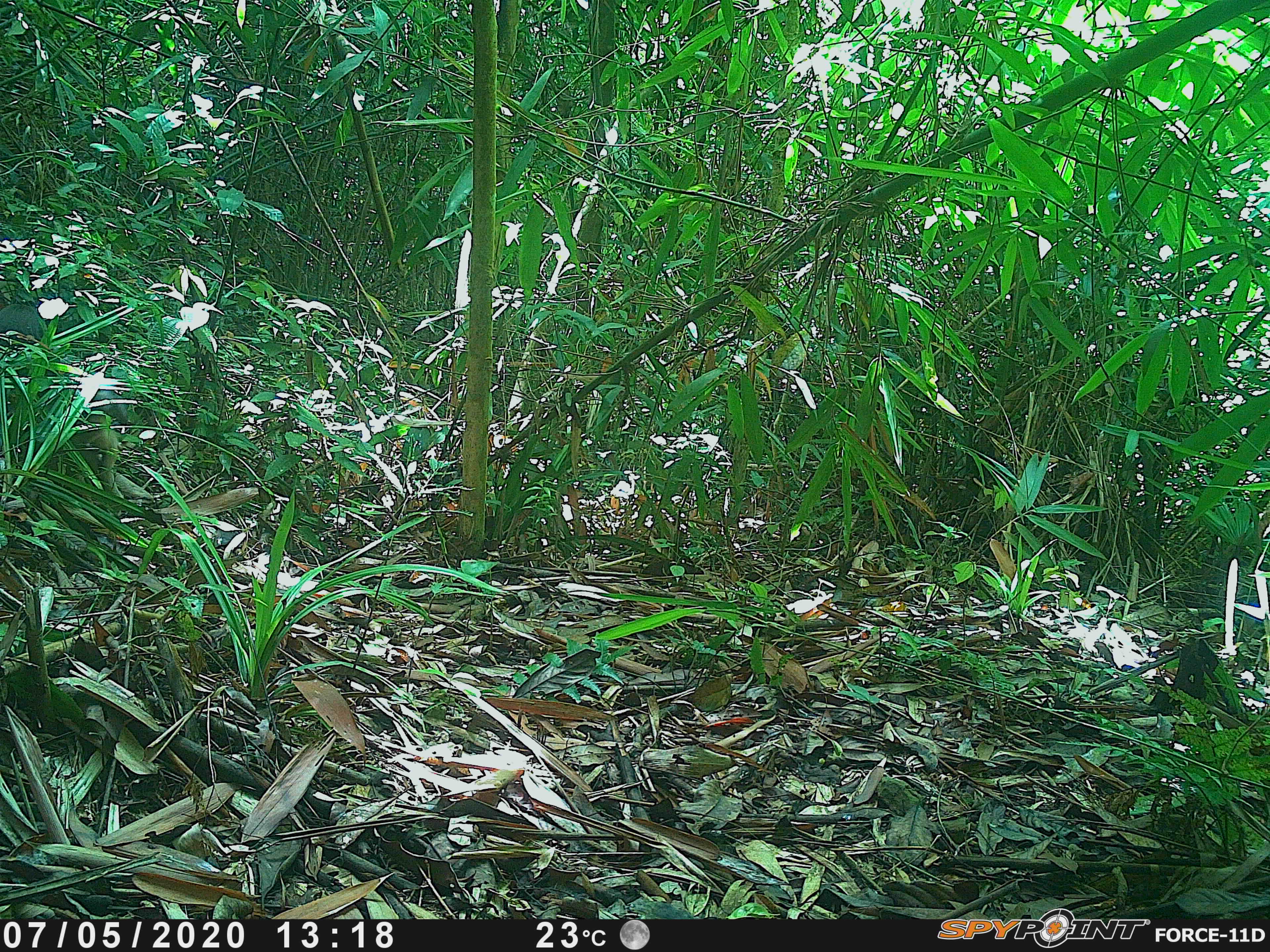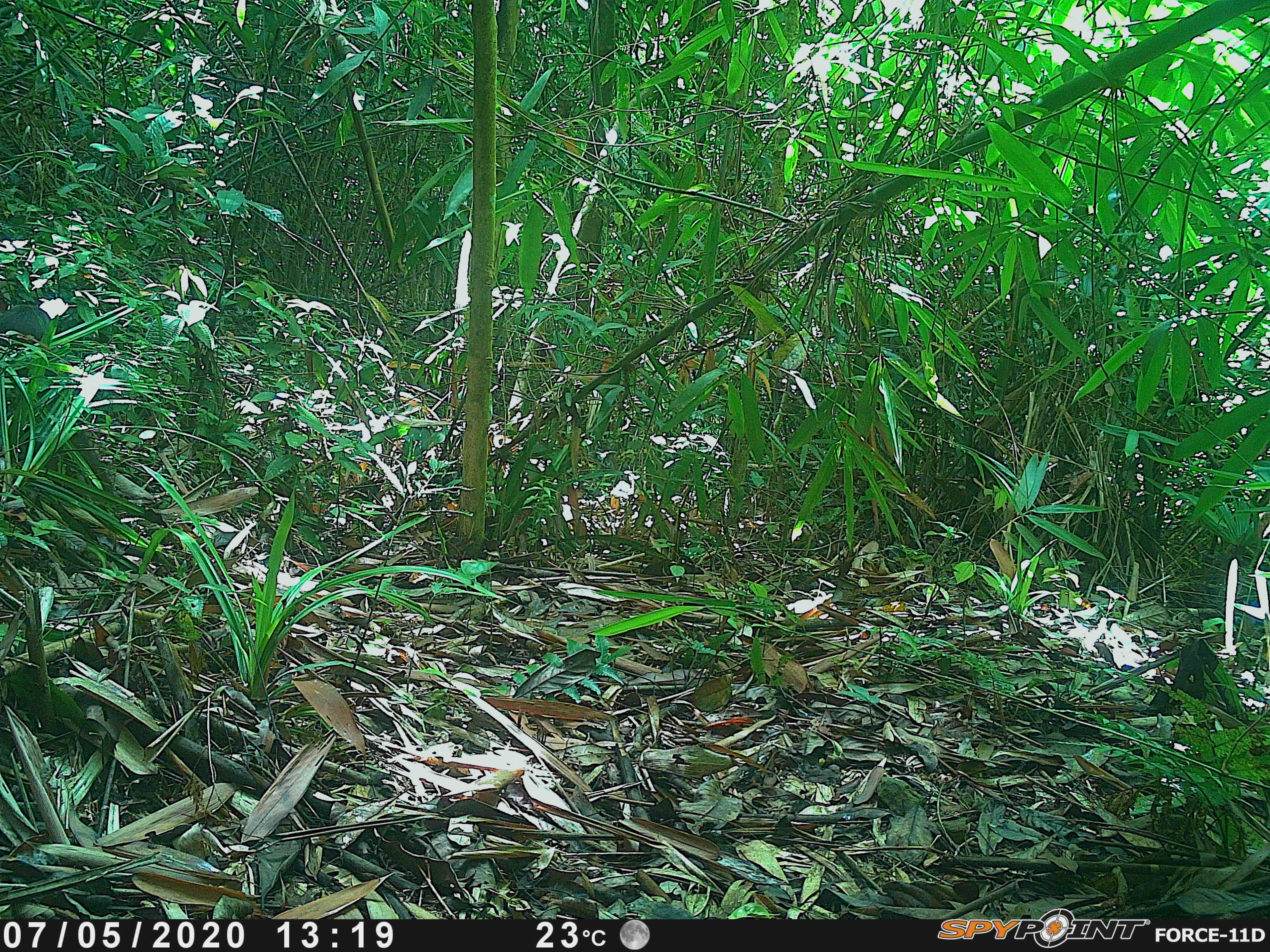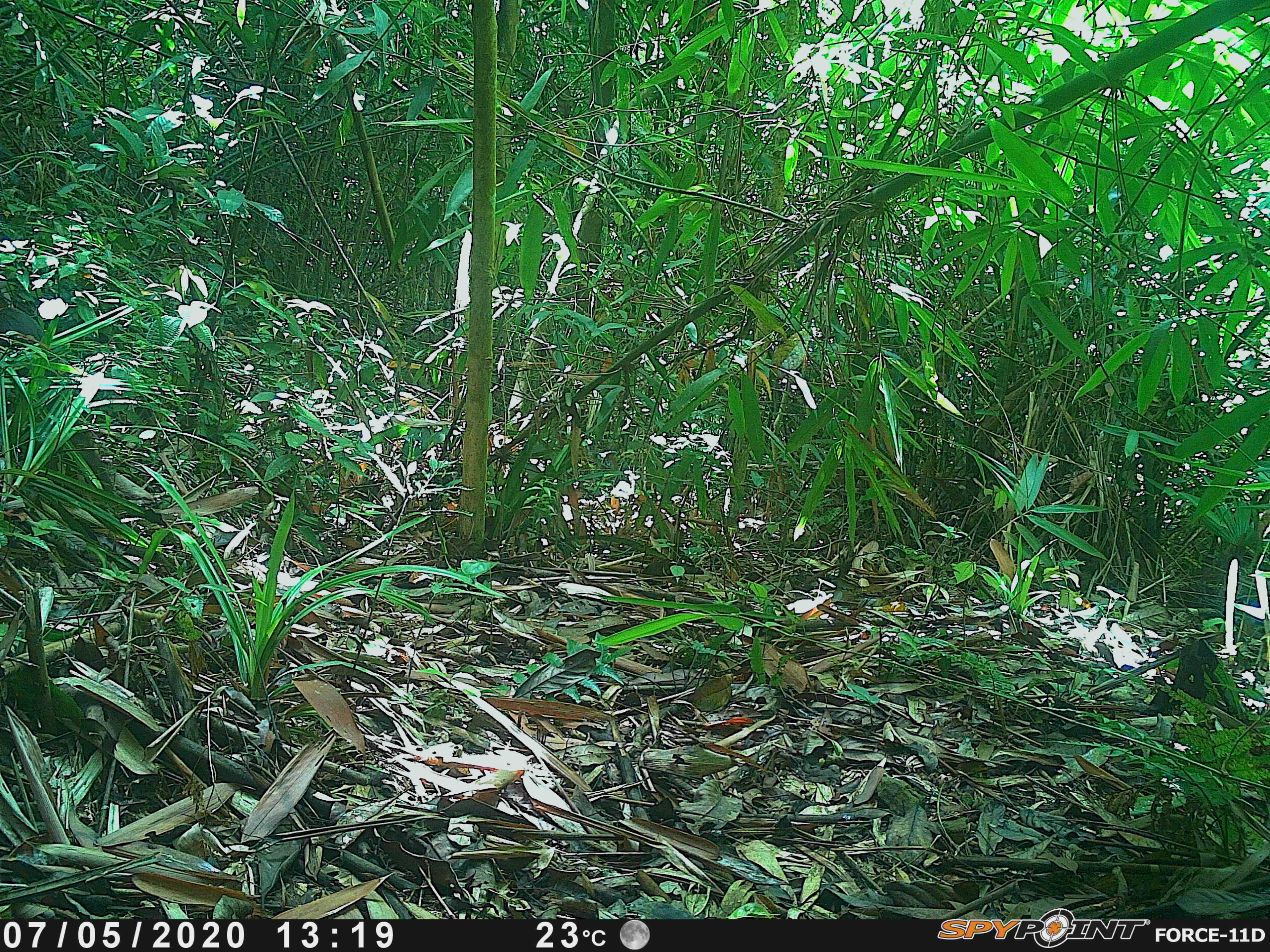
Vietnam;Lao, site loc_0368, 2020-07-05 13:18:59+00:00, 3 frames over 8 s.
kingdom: Animalia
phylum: Chordata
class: Mammalia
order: Primates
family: Cercopithecidae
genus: Macaca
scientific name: Macaca arctoides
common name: stump-tailed macaque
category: stump tailed macaque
Stump tailed macaque (stump-tailed macaque) (Macaca arctoides). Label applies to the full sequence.